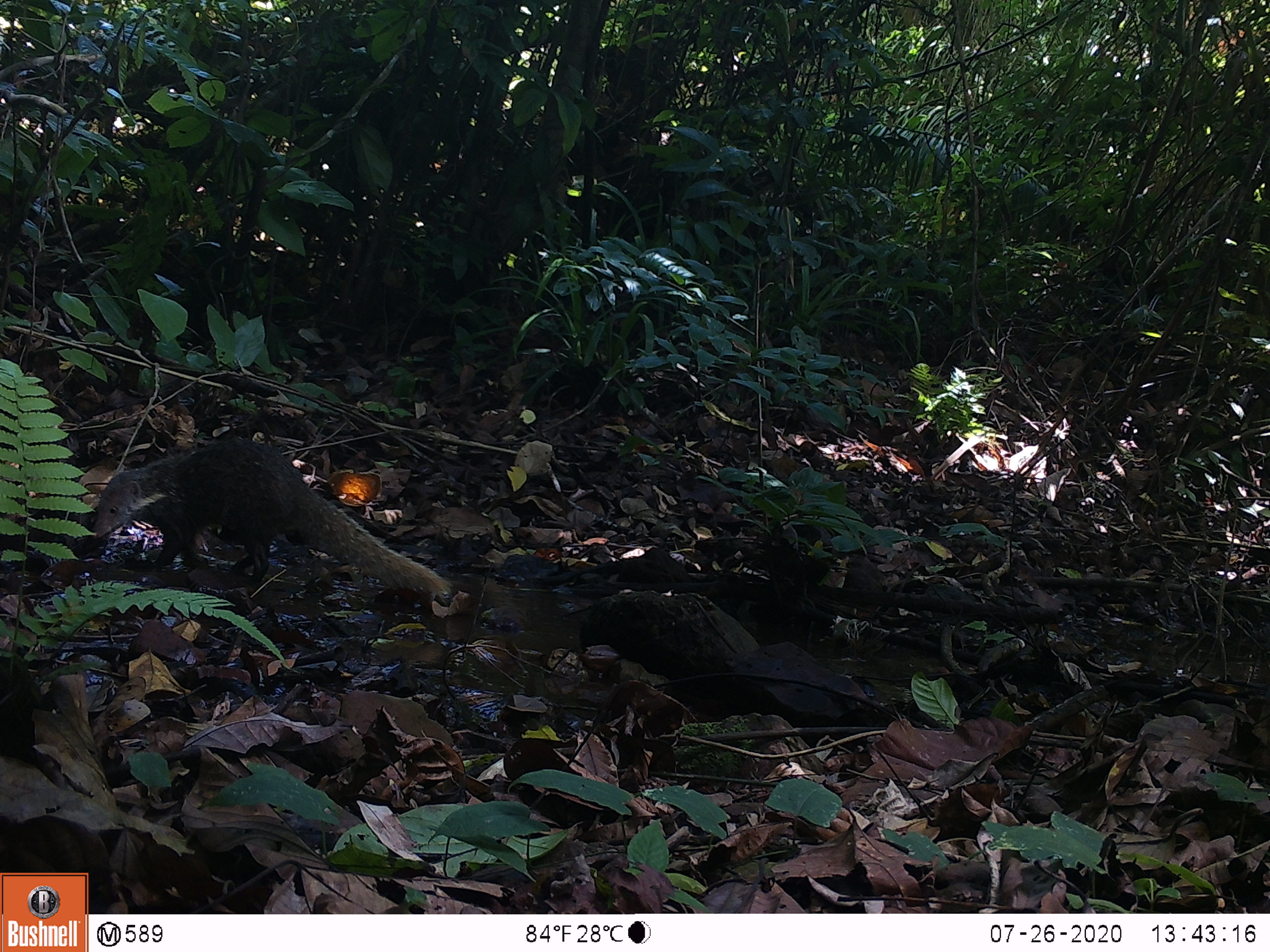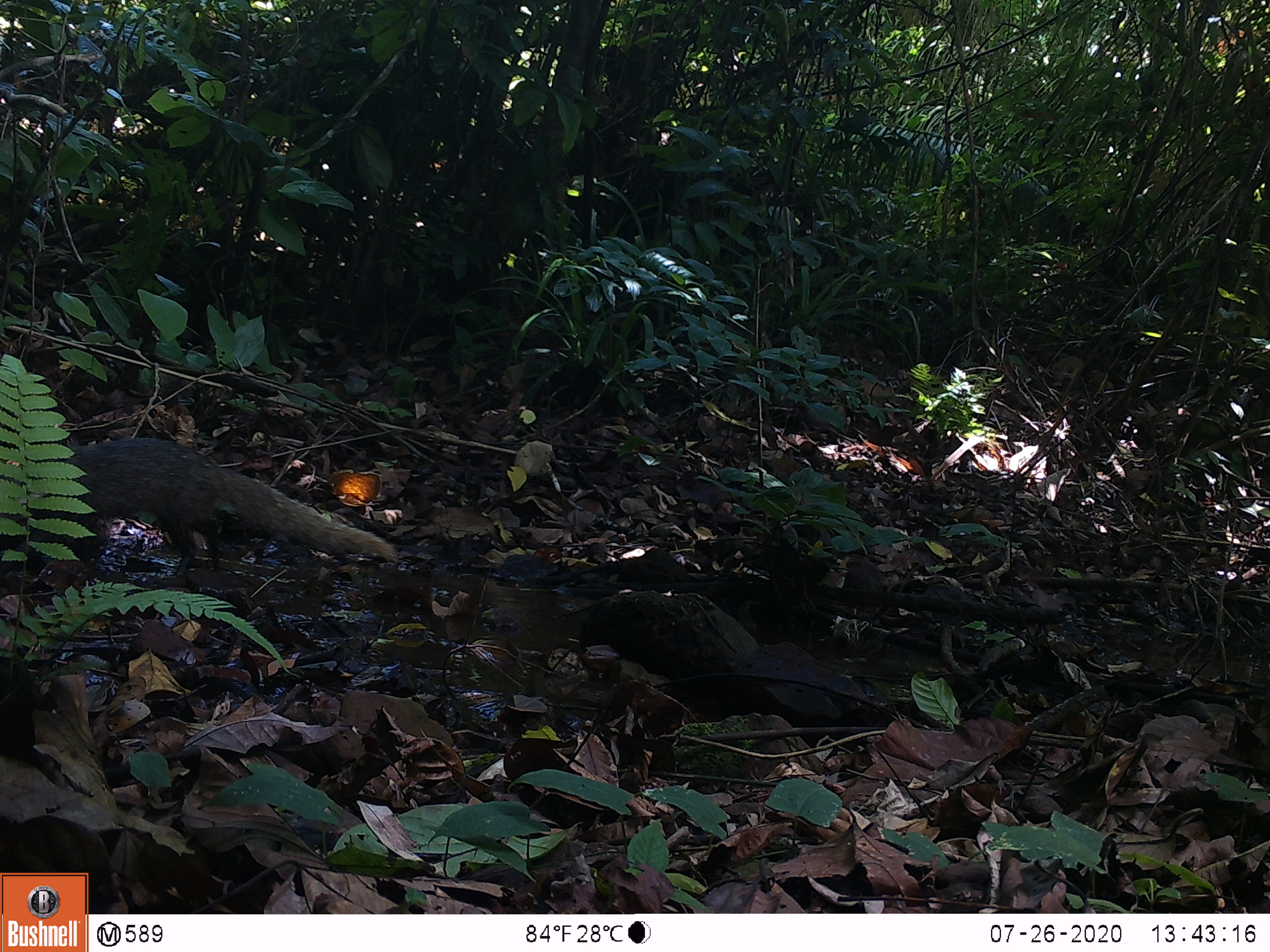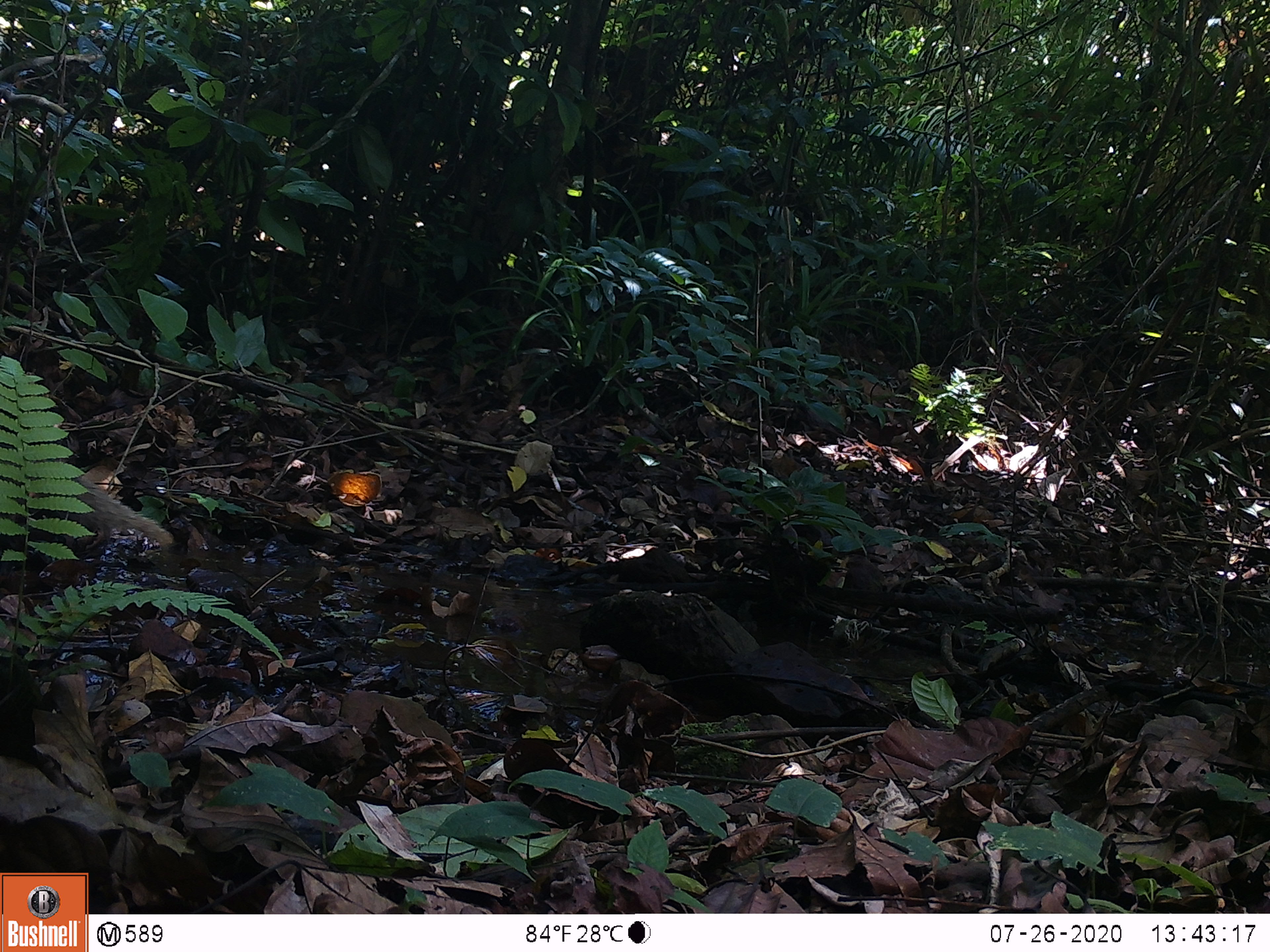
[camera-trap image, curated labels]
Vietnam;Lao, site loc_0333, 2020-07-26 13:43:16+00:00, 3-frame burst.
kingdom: Animalia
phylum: Chordata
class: Mammalia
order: Carnivora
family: Herpestidae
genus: Urva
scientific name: Urva urva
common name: crab-eating mongoose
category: crab eating mongoose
Crab eating mongoose (crab-eating mongoose) (Urva urva). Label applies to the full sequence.